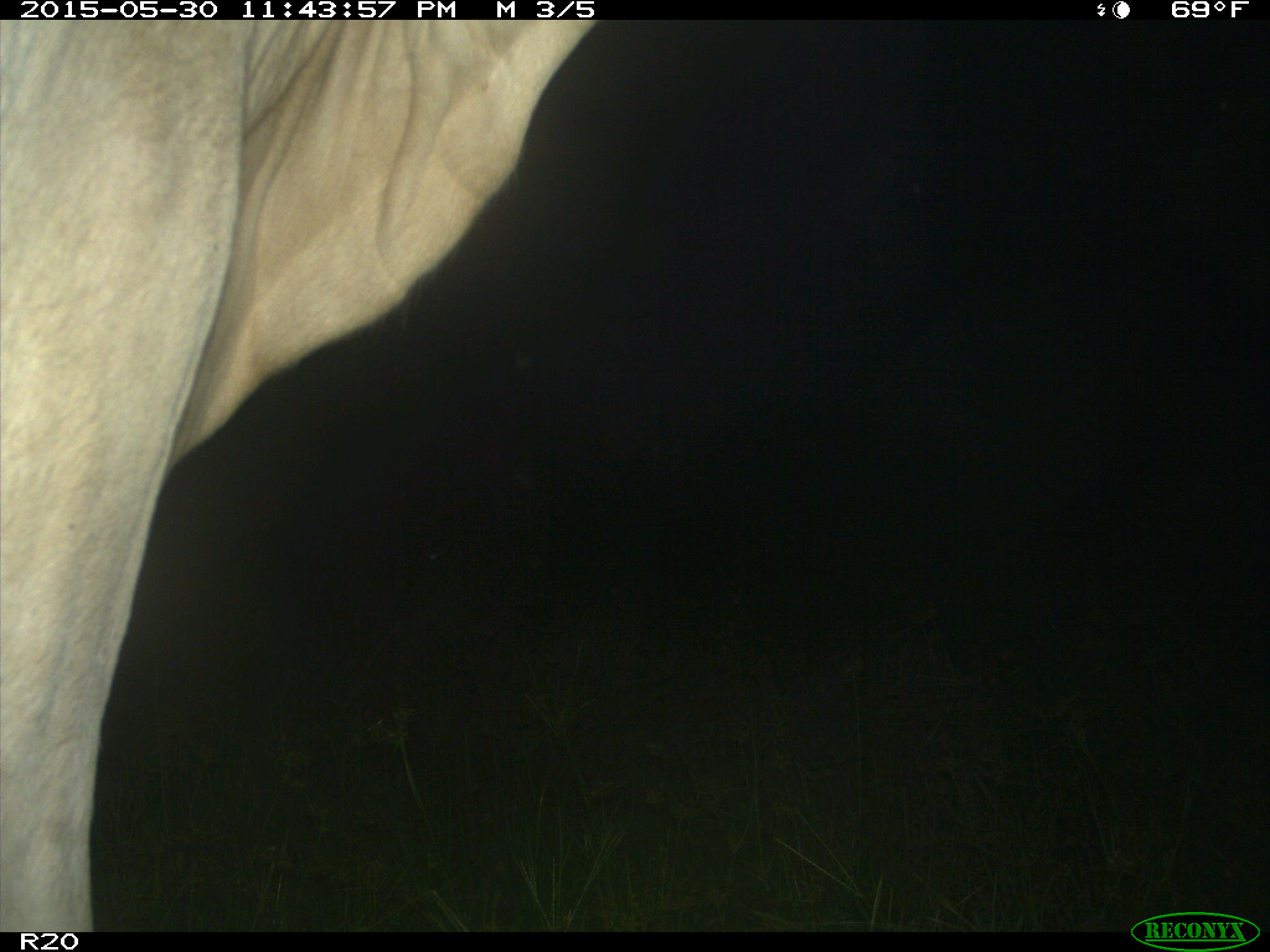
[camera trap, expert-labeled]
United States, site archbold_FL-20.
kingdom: Animalia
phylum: Chordata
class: Mammalia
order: Artiodactyla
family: Bovidae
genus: Bos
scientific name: Bos taurus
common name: domestic cow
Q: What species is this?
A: Bos taurus (domestic cow).